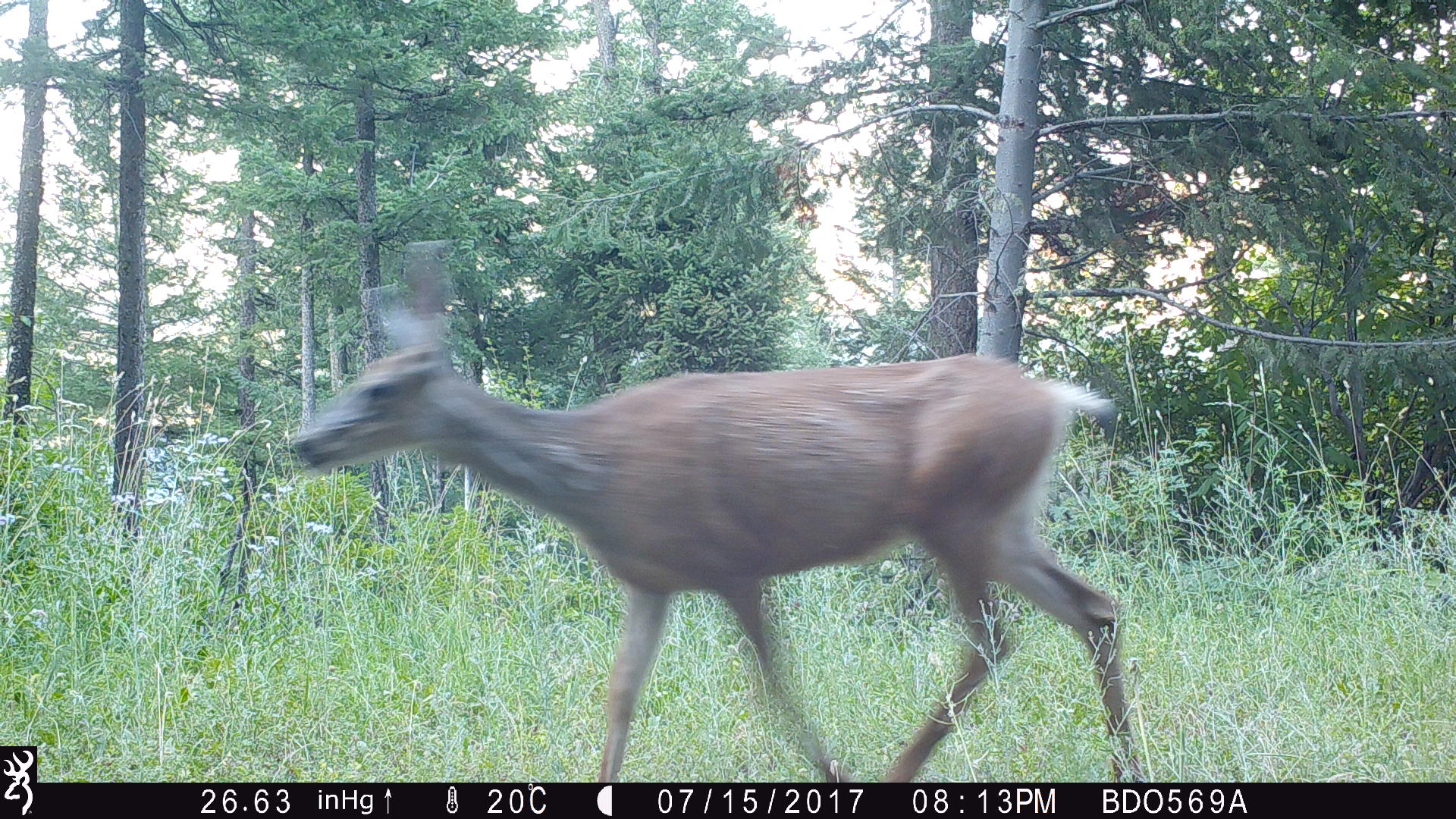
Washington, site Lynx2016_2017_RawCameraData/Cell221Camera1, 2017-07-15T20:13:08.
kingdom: Animalia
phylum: Chordata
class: Mammalia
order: Artiodactyla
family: Cervidae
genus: Odocoileus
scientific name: Odocoileus hemionus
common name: mule deer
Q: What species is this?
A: Odocoileus hemionus (mule deer).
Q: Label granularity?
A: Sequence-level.